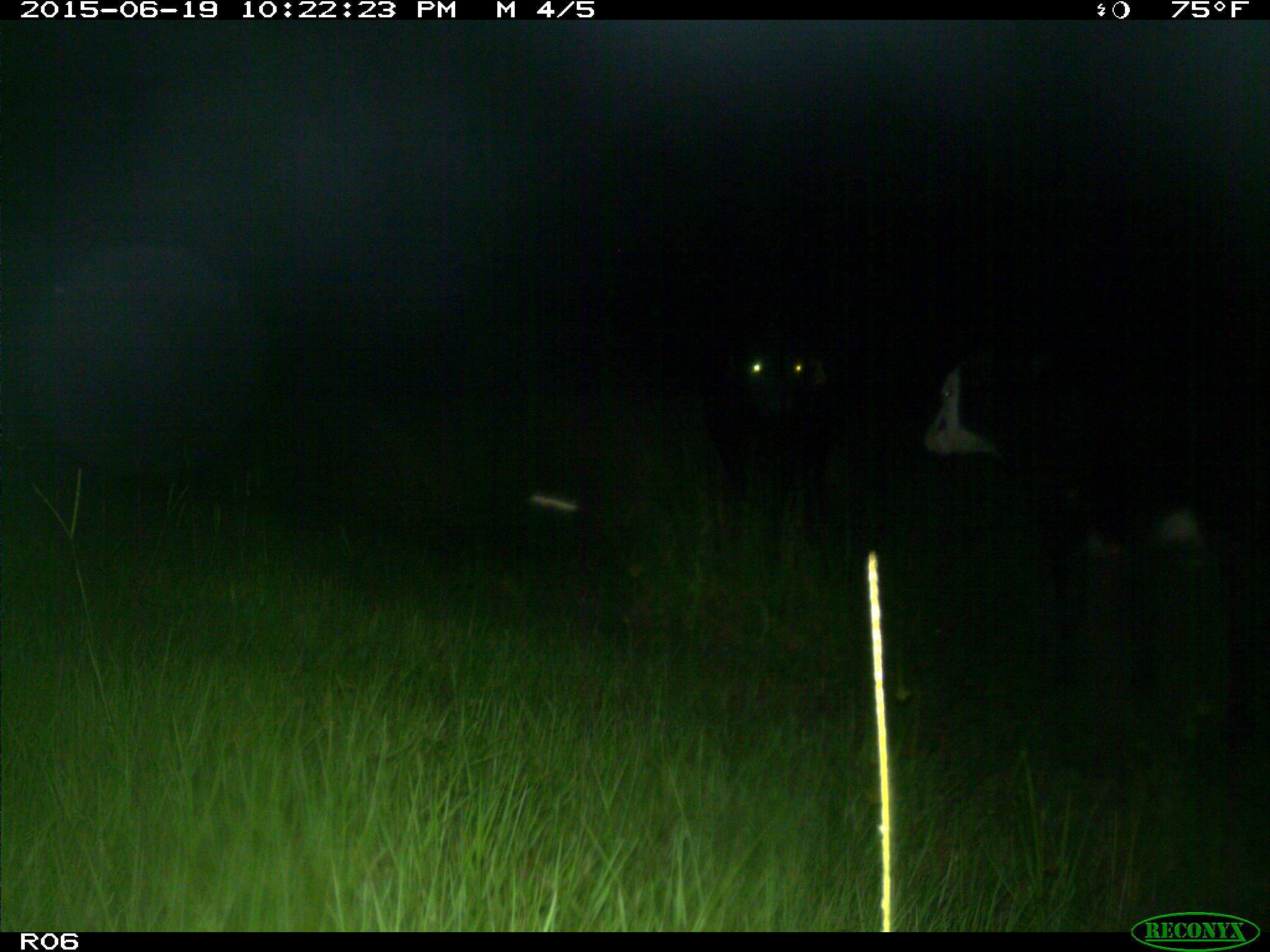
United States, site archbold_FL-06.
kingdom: Animalia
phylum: Chordata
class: Mammalia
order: Artiodactyla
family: Bovidae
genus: Bos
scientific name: Bos taurus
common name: domestic cow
Bos taurus (domestic cow).